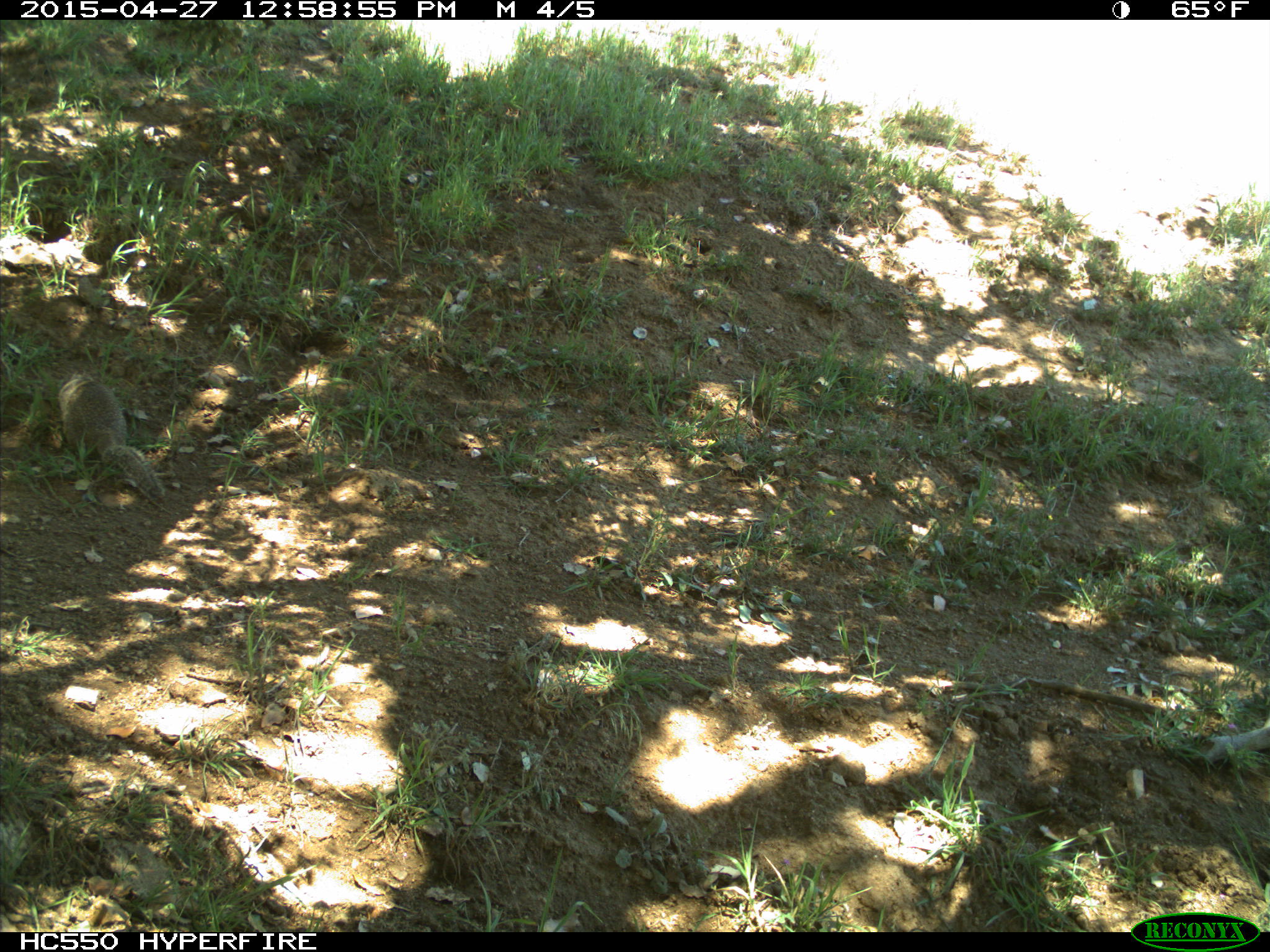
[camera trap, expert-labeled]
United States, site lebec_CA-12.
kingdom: Animalia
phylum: Chordata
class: Mammalia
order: Rodentia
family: Sciuridae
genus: Otospermophilus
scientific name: Otospermophilus beecheyi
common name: california ground squirrel